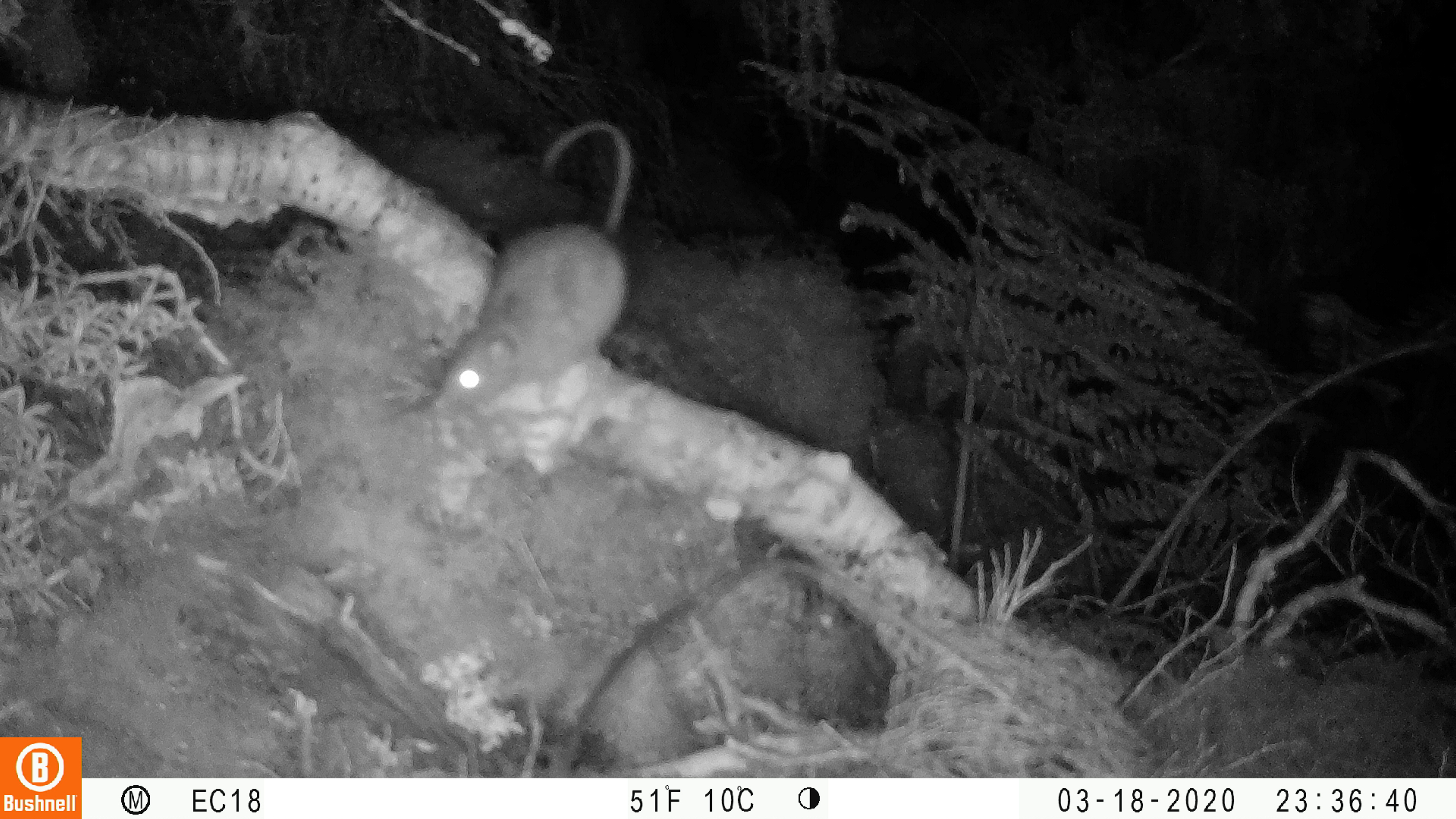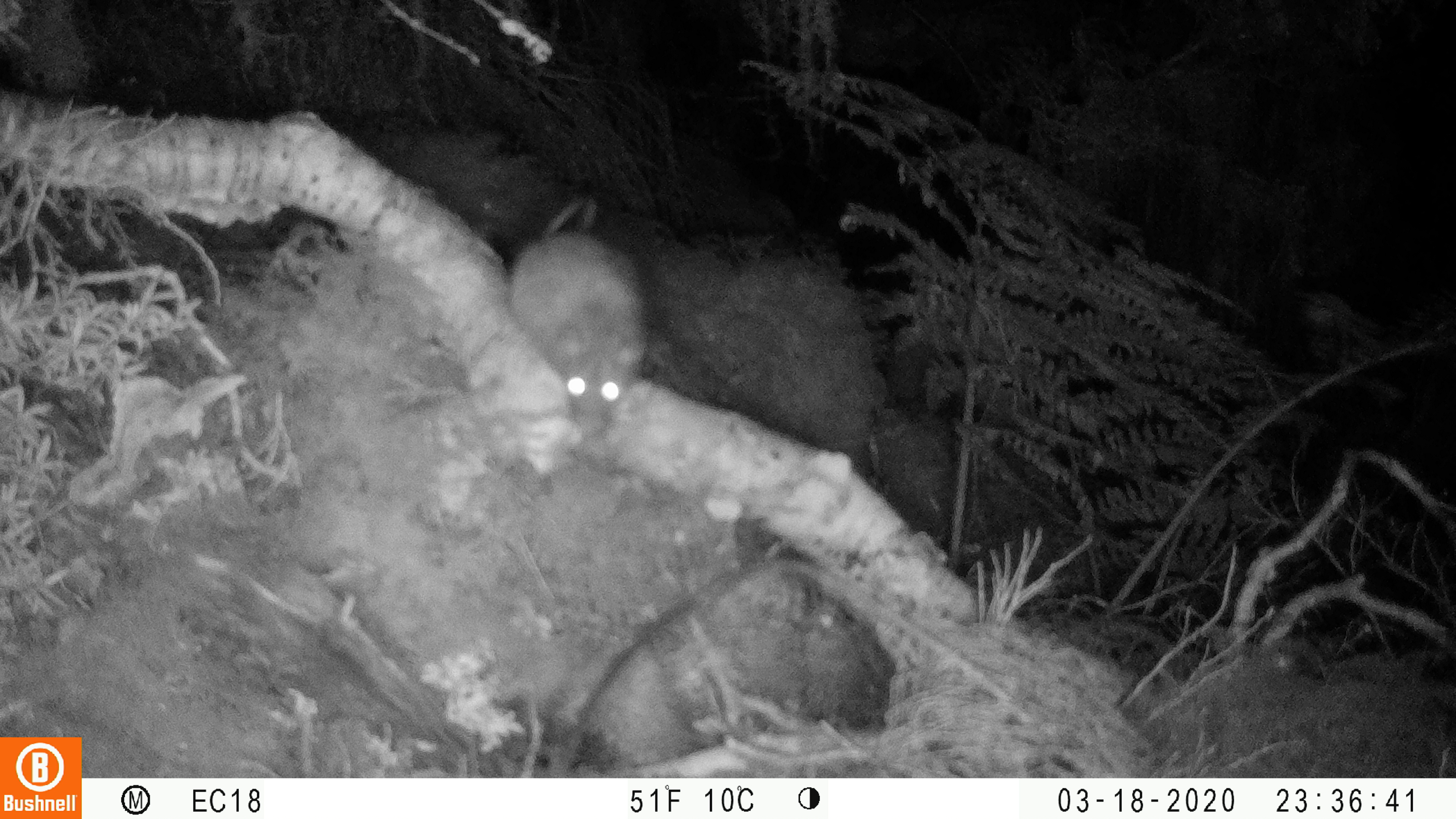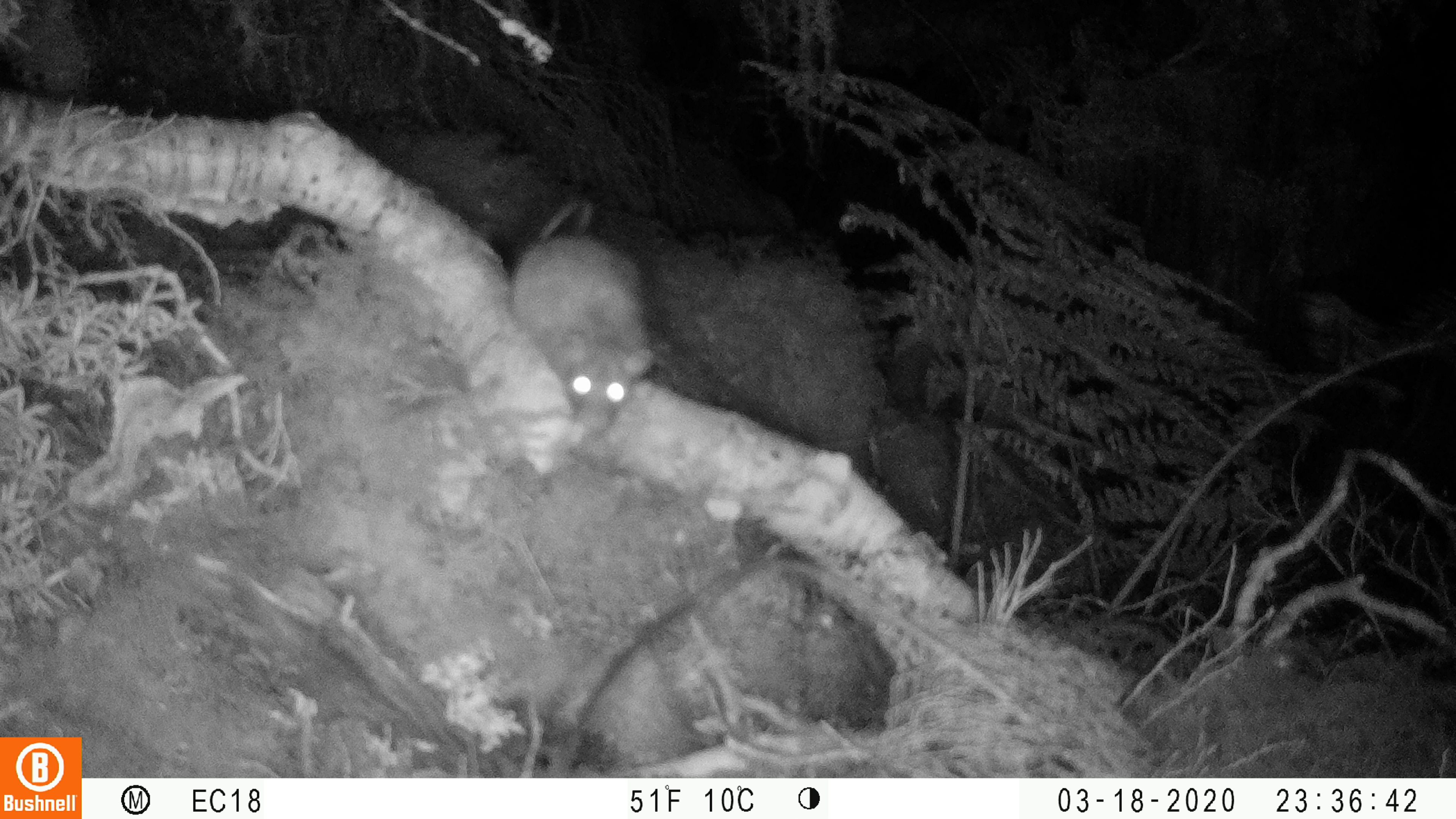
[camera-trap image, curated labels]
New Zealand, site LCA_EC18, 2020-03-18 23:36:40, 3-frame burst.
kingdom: Animalia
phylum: Chordata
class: Mammalia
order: Rodentia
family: Muridae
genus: Rattus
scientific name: Rattus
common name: rat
Rat (Rattus).